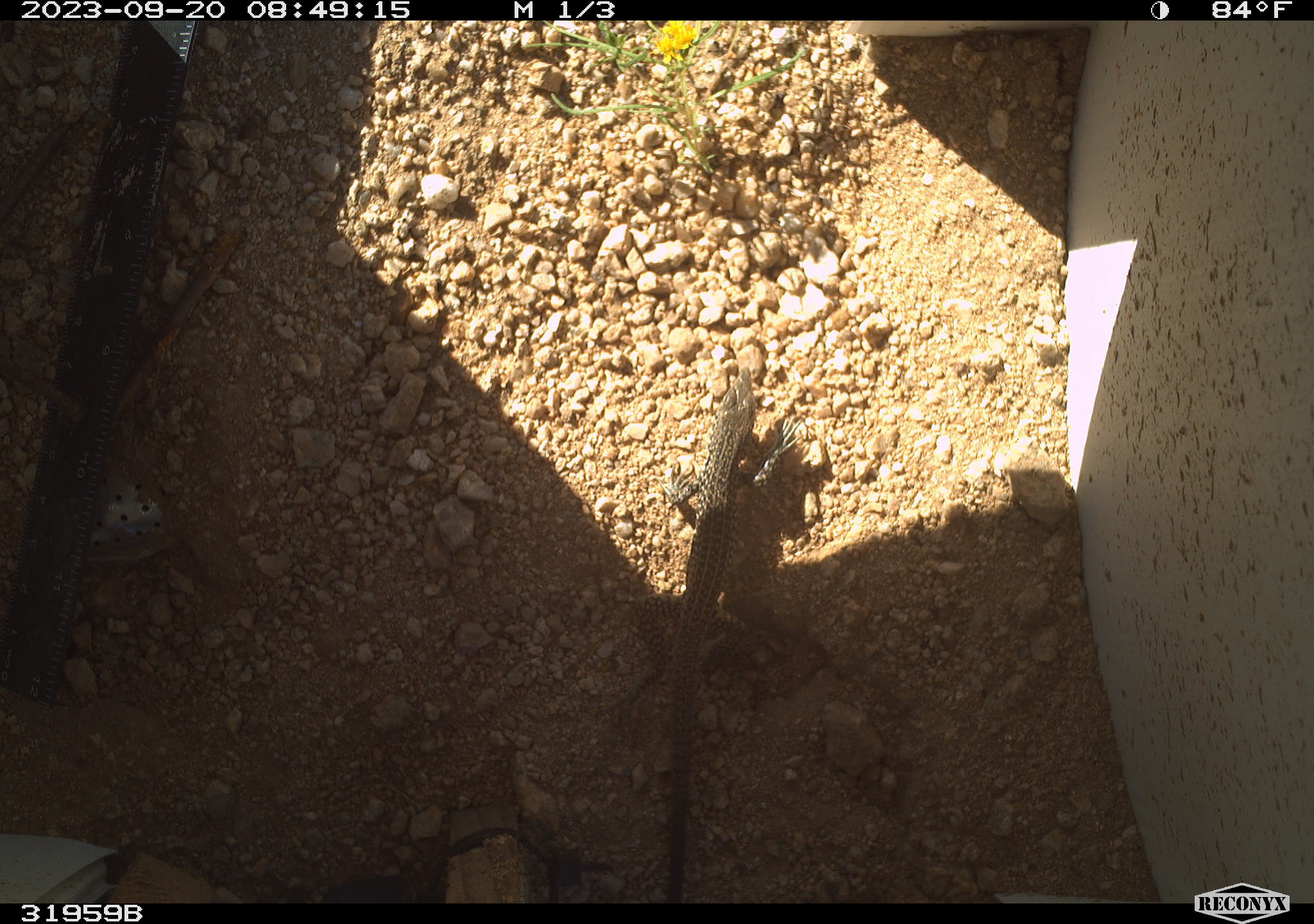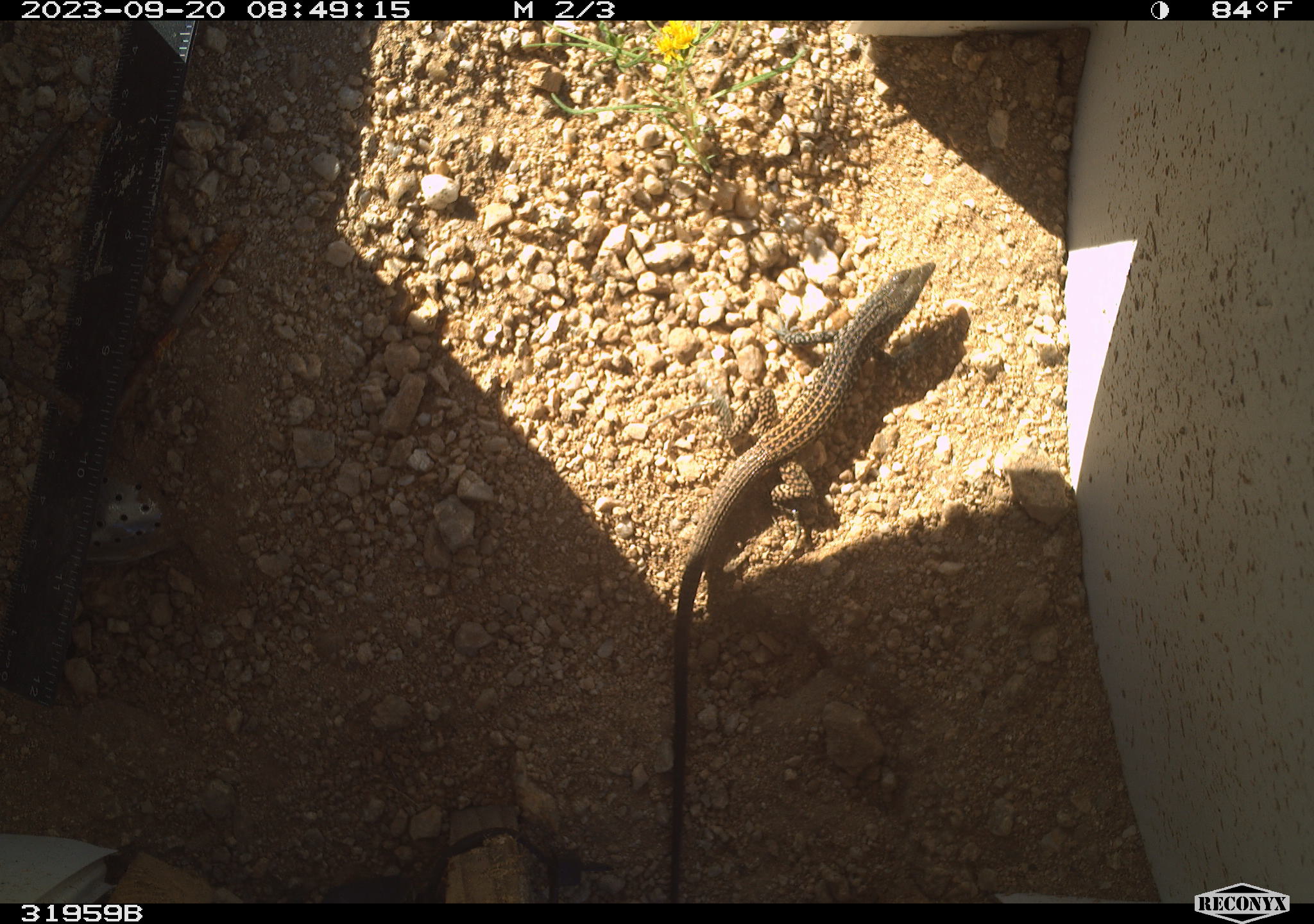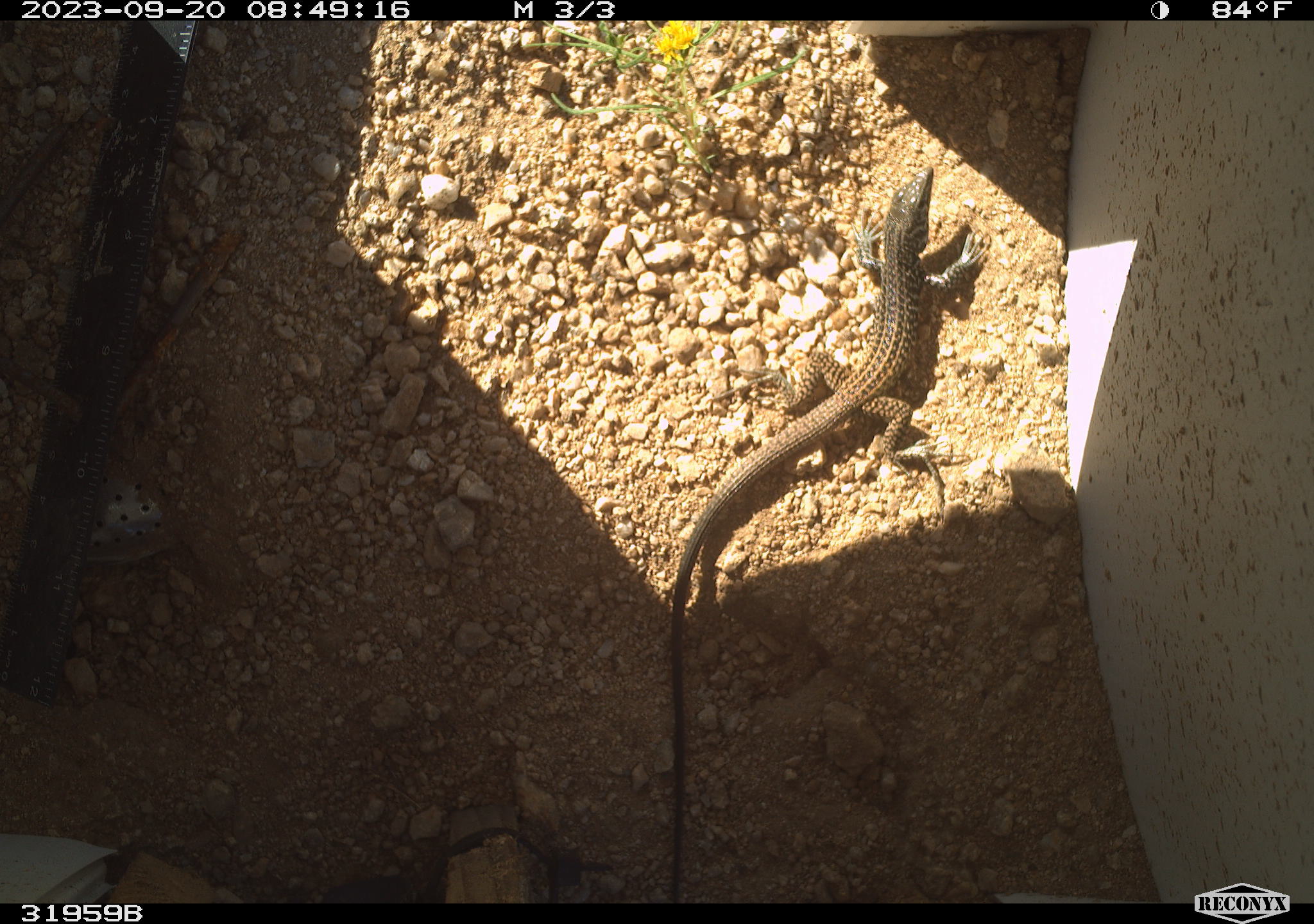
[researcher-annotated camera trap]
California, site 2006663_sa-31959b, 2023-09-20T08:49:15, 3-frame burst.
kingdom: Animalia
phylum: Chordata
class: Reptilia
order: Squamata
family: Teiidae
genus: Aspidoscelis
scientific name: Aspidoscelis tigris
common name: western whiptail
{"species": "western whiptail (Aspidoscelis tigris)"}